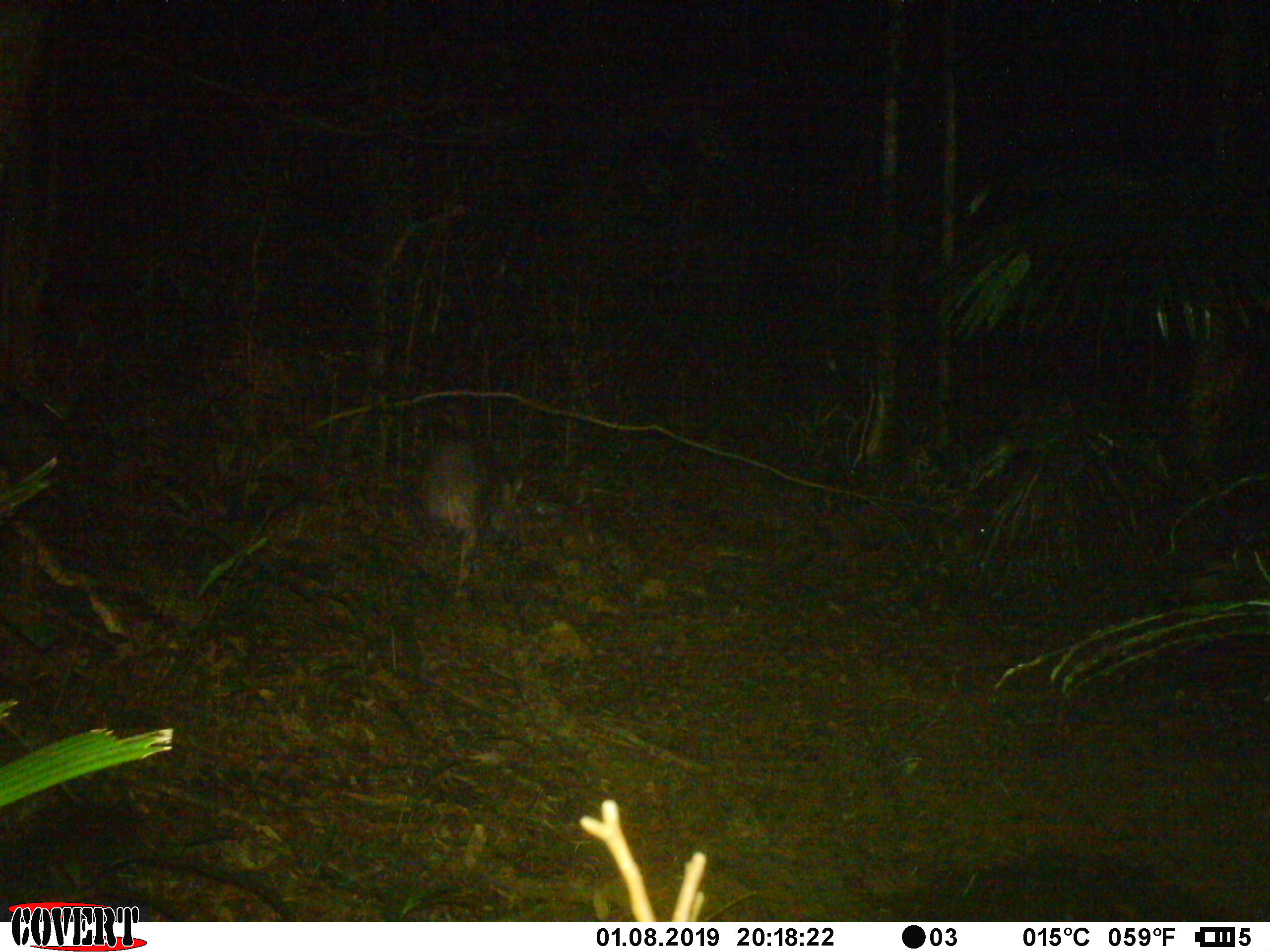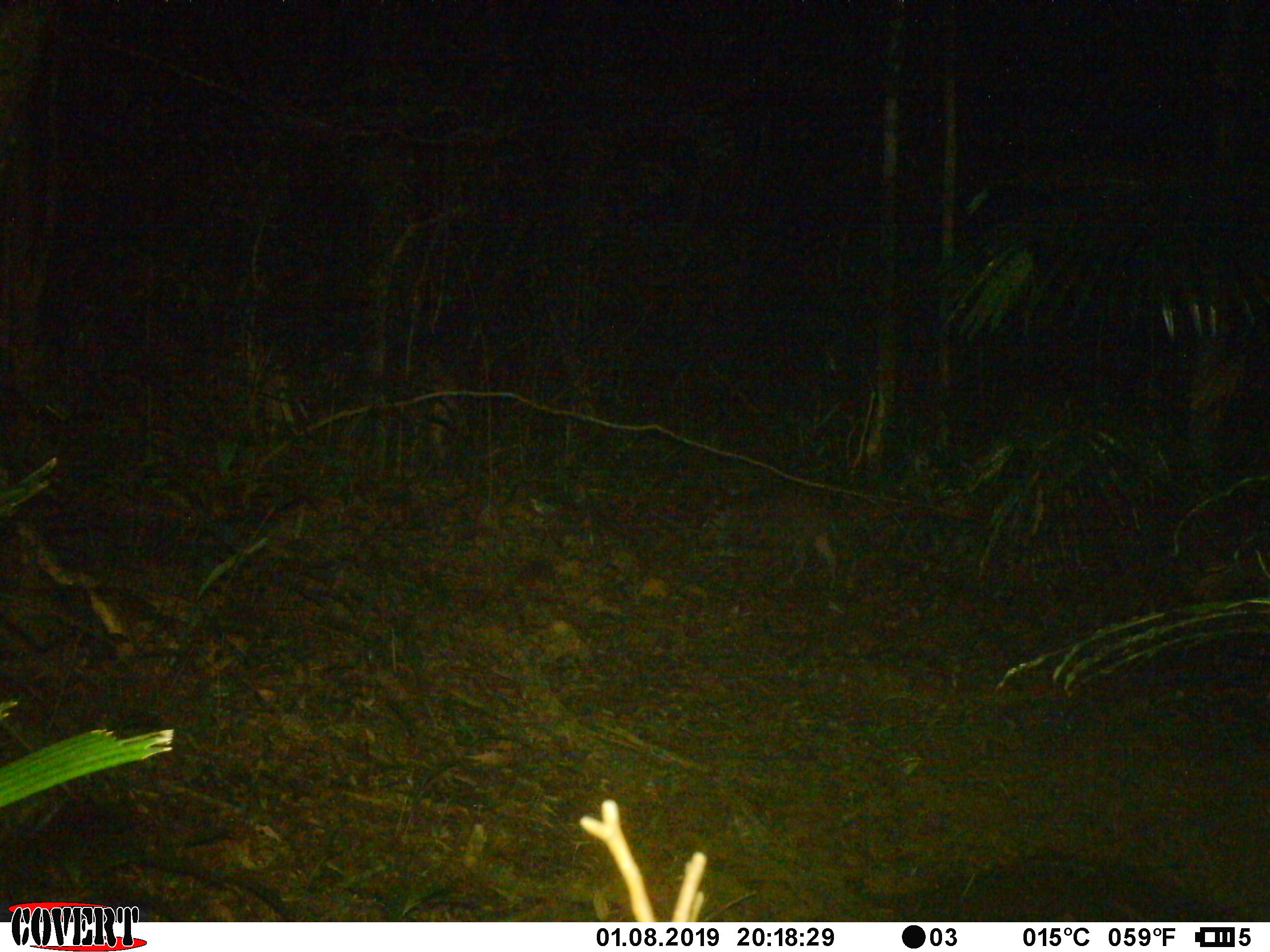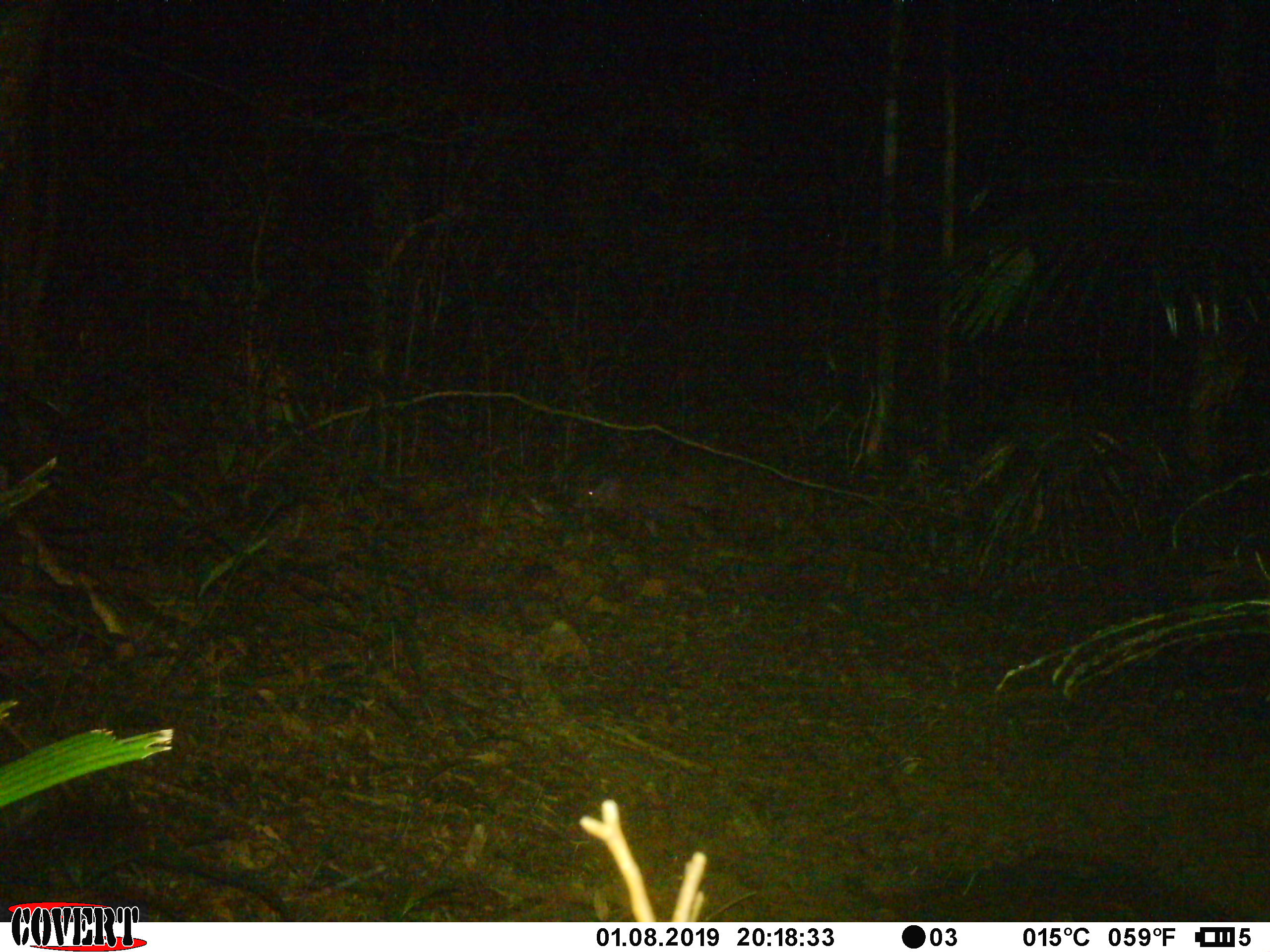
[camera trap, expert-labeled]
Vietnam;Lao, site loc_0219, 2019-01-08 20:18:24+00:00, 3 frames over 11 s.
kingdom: Animalia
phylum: Chordata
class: Mammalia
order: Artiodactyla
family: Suidae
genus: Sus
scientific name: Sus scrofa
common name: eurasian wild pig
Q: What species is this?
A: Eurasian wild pig (Sus scrofa).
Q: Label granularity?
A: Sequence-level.